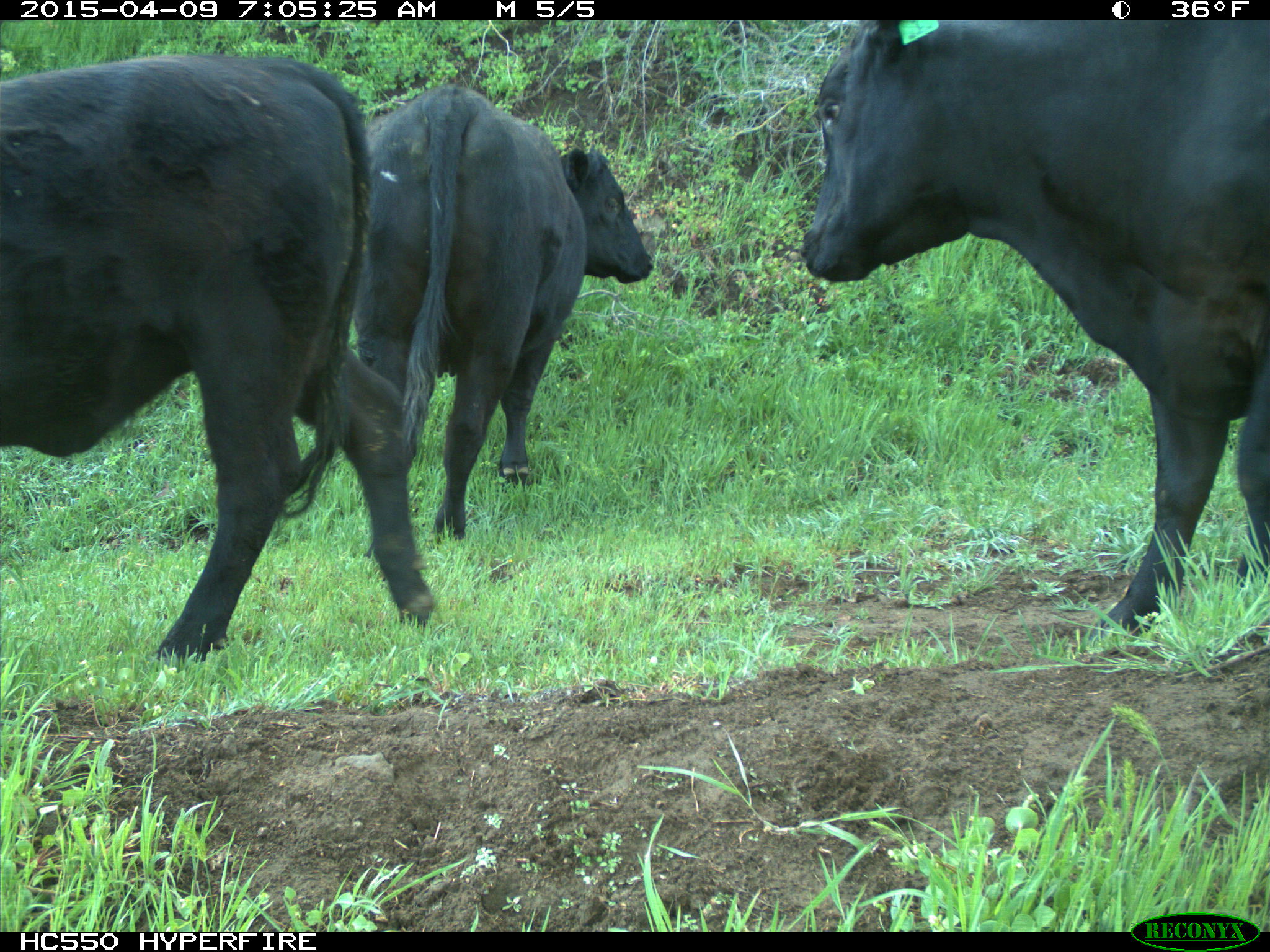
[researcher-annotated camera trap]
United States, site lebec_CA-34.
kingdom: Animalia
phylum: Chordata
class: Mammalia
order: Artiodactyla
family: Bovidae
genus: Bos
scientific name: Bos taurus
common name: domestic cow